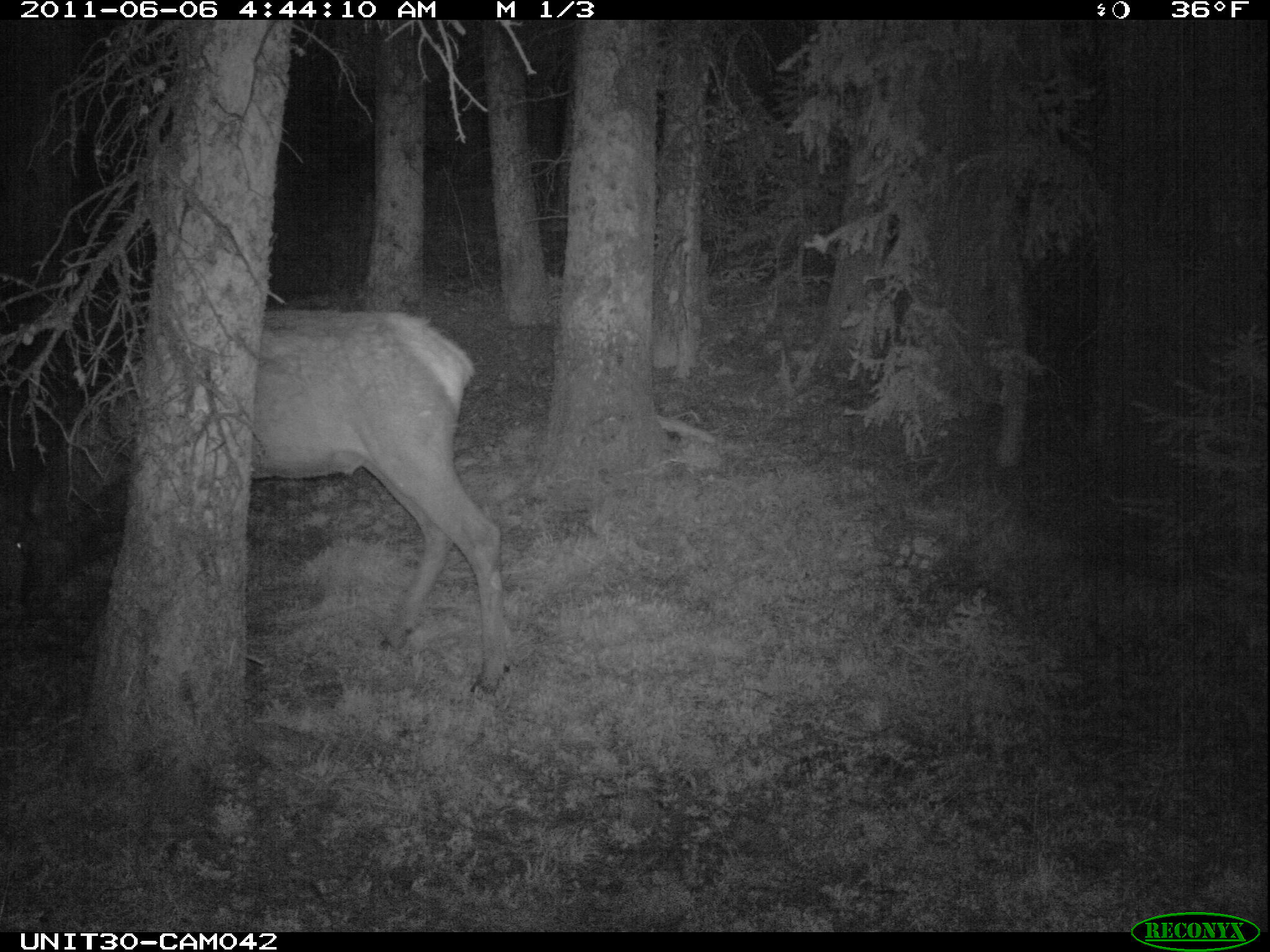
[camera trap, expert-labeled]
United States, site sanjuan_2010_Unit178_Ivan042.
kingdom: Animalia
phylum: Chordata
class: Mammalia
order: Artiodactyla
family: Cervidae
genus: Cervus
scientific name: Cervus elaphus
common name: red deer